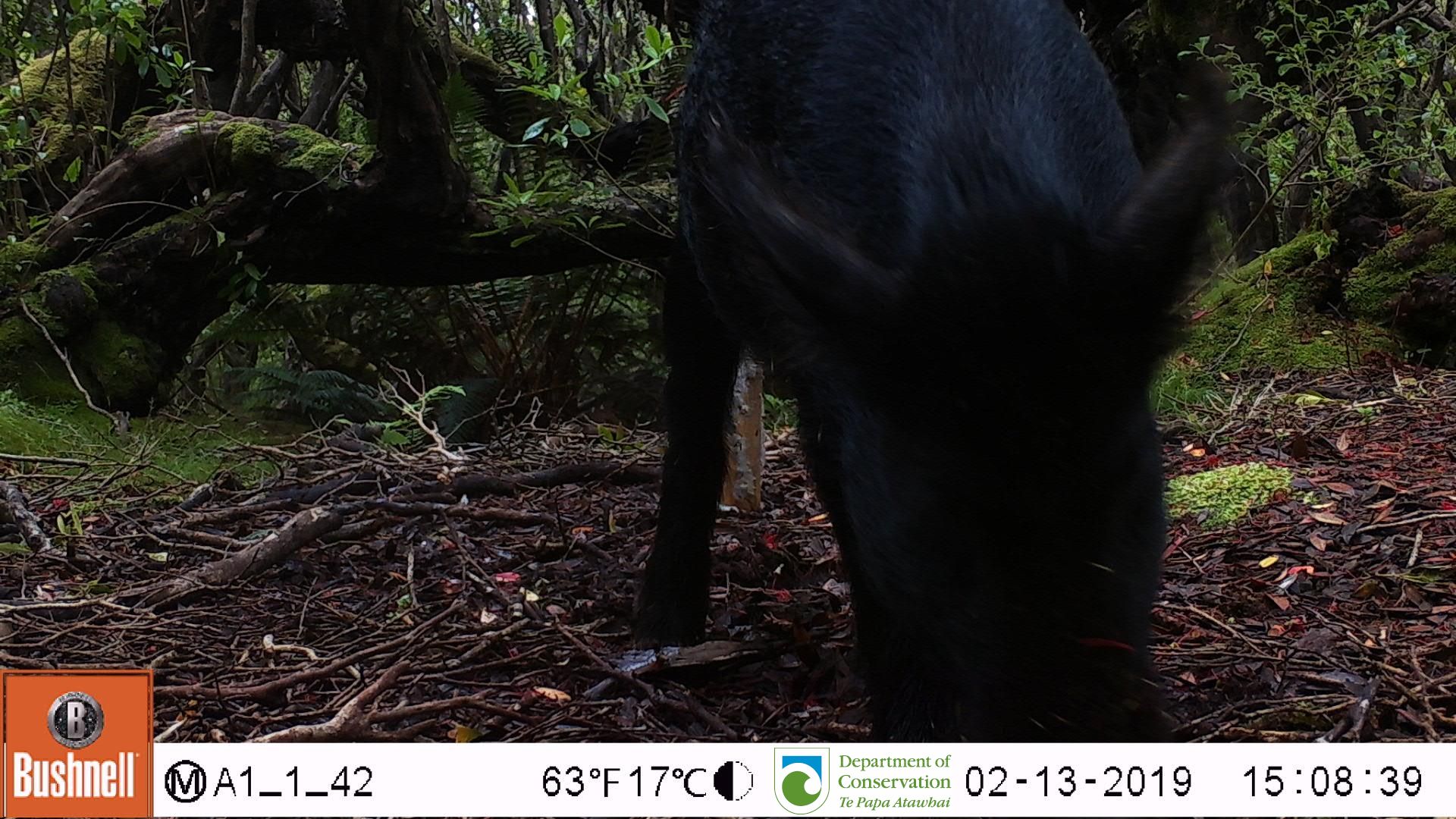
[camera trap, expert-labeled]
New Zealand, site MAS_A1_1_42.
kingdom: Animalia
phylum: Chordata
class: Mammalia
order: Artiodactyla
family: Suidae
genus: Sus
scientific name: Sus scrofa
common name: pig